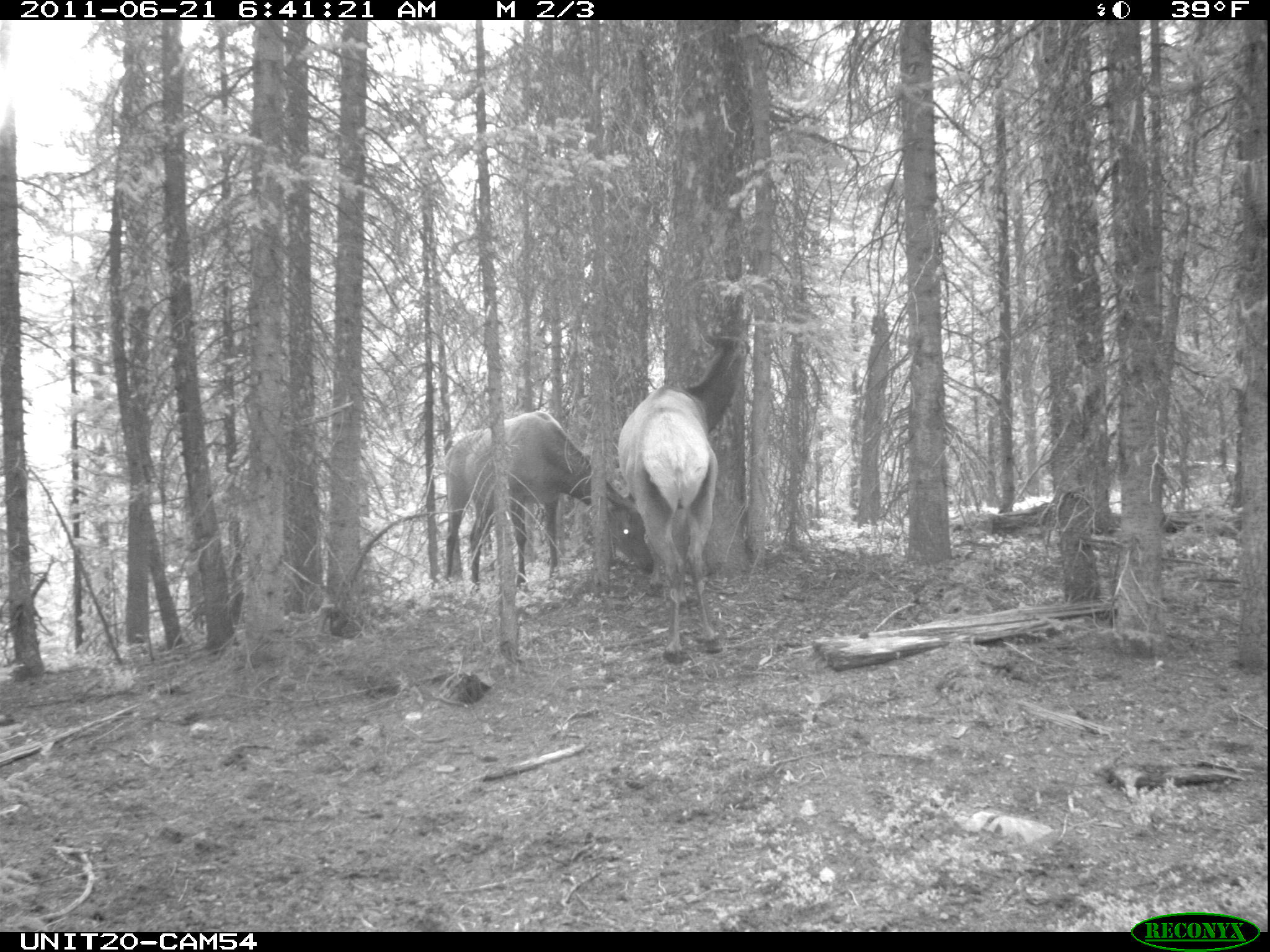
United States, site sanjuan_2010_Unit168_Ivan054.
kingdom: Animalia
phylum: Chordata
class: Mammalia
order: Artiodactyla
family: Cervidae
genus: Cervus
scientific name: Cervus elaphus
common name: red deer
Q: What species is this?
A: Cervus elaphus (red deer).